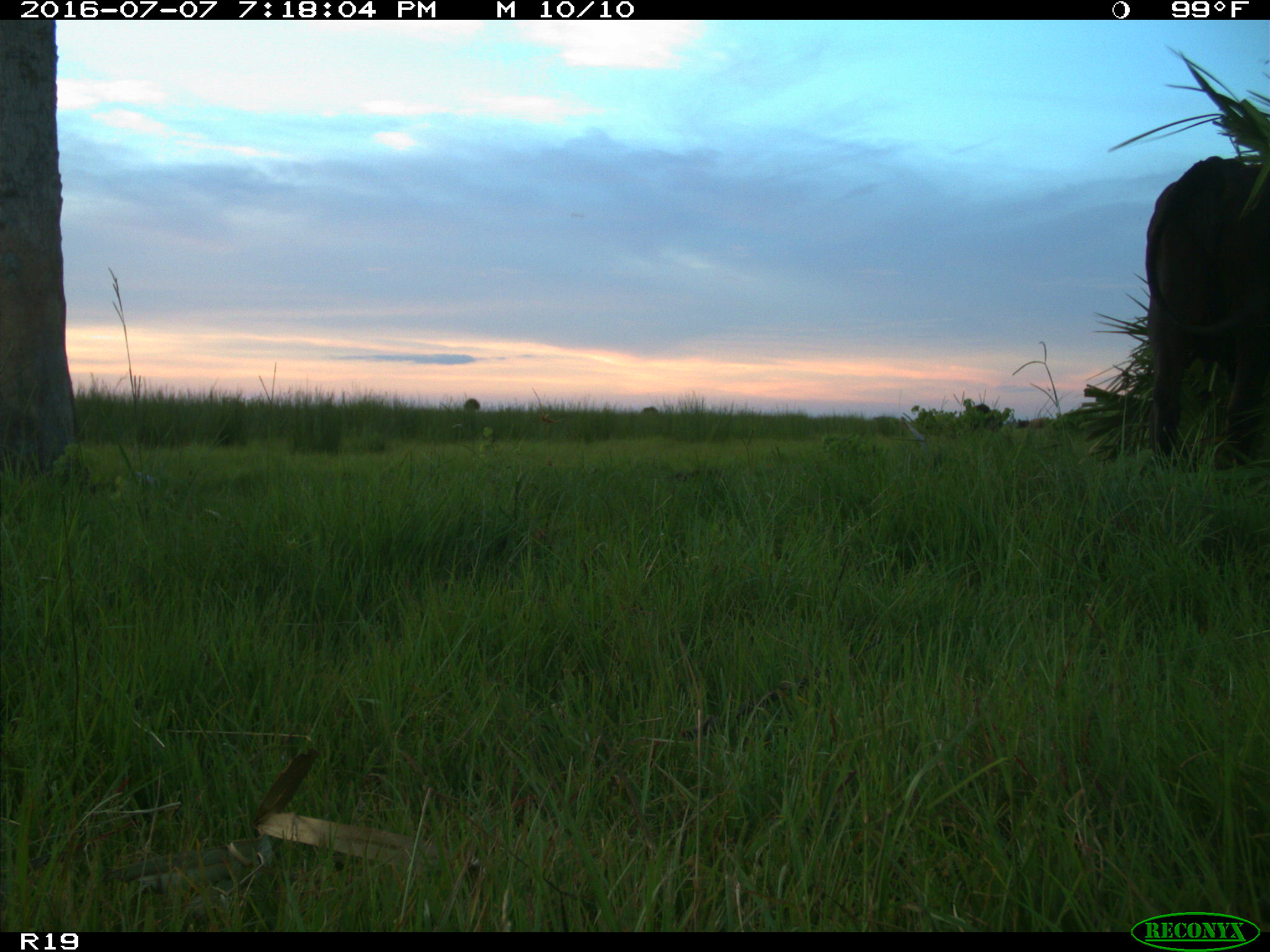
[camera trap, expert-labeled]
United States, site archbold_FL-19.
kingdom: Animalia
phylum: Chordata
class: Mammalia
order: Artiodactyla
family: Bovidae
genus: Bos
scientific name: Bos taurus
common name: domestic cow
Bos taurus (domestic cow).